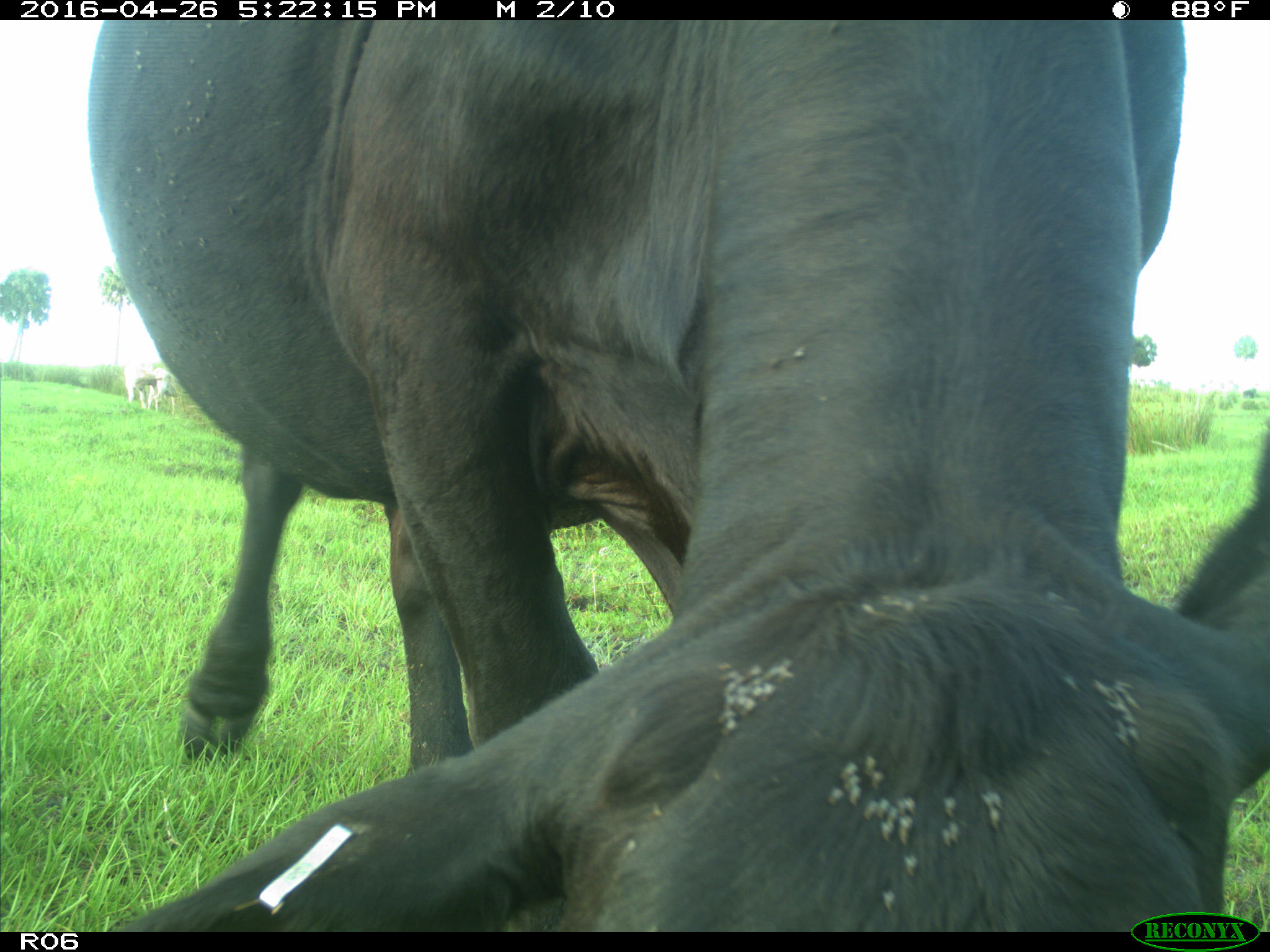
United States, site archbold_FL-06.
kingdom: Animalia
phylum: Chordata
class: Mammalia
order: Artiodactyla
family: Bovidae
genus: Bos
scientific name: Bos taurus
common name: domestic cow